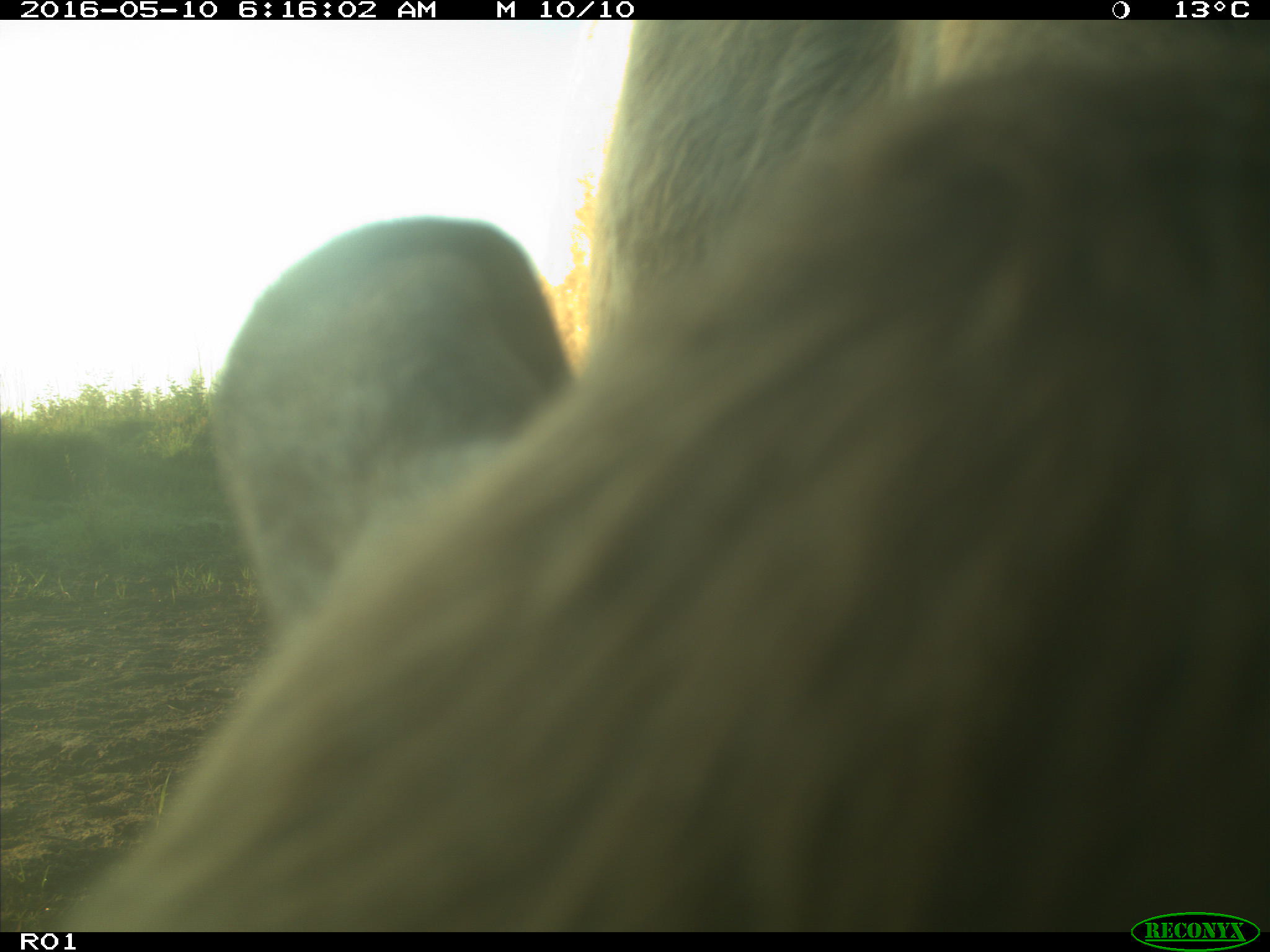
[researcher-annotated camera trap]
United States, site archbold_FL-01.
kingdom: Animalia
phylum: Chordata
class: Mammalia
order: Artiodactyla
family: Bovidae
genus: Bos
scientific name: Bos taurus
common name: domestic cow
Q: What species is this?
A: Bos taurus (domestic cow).